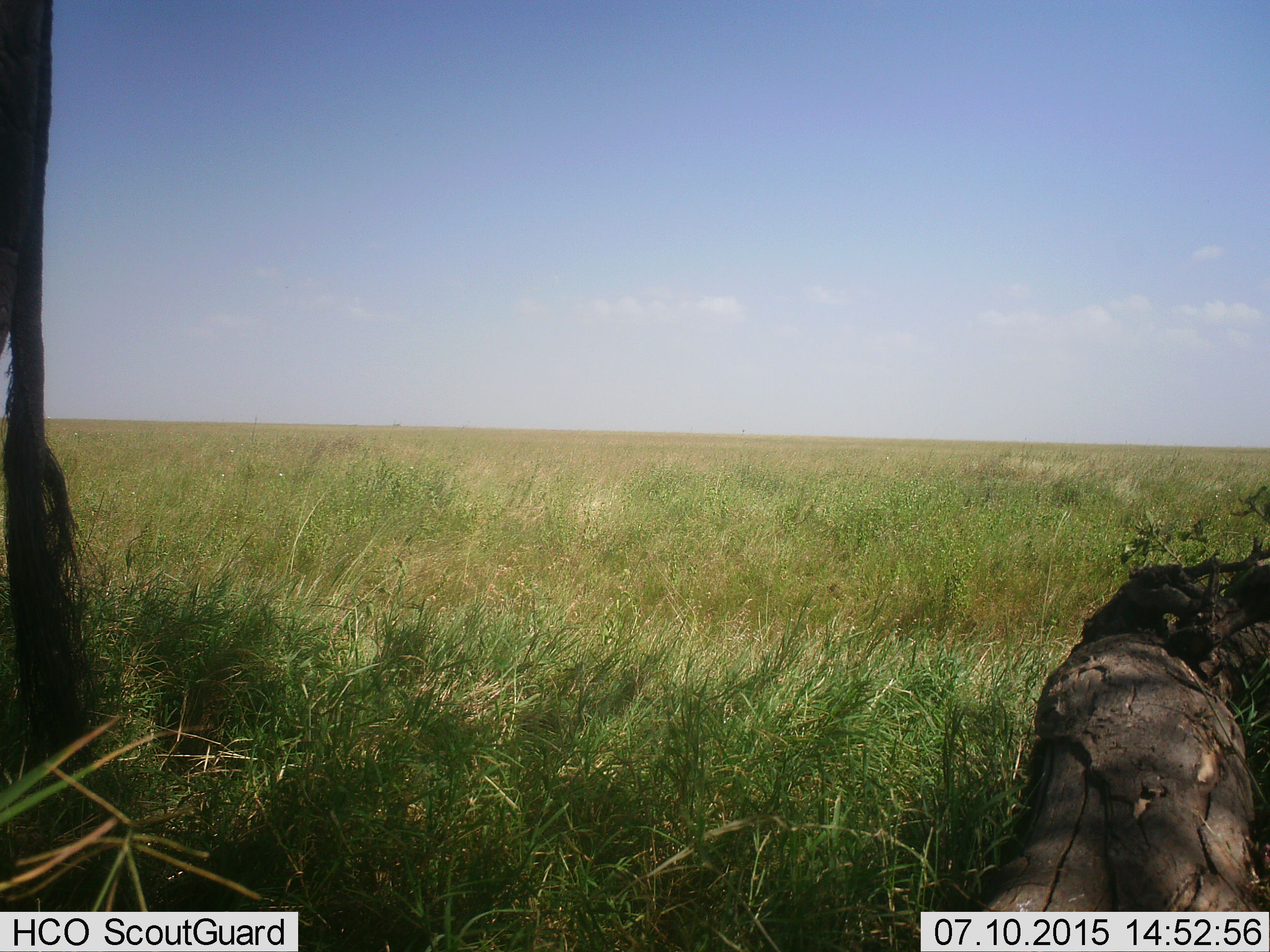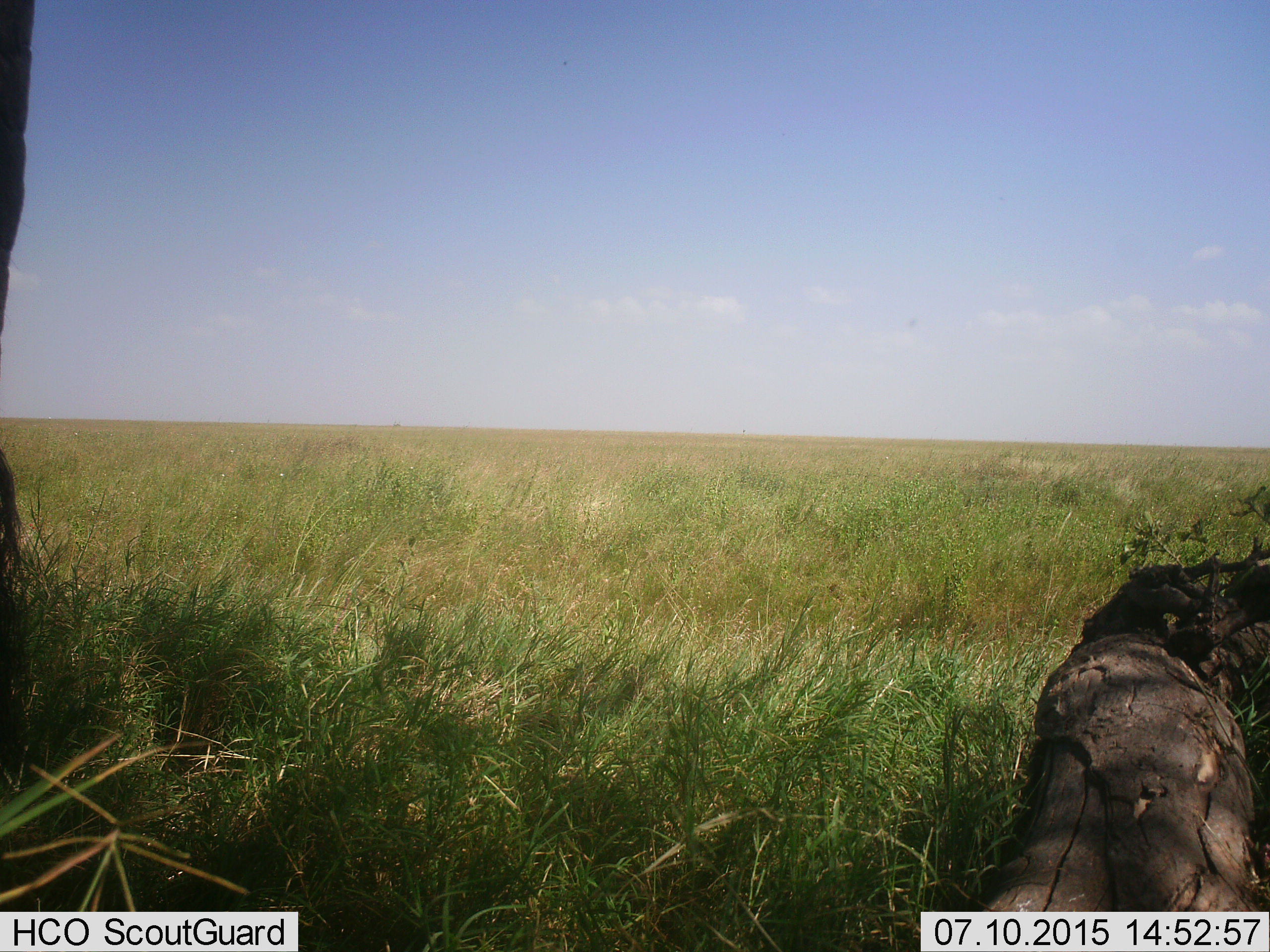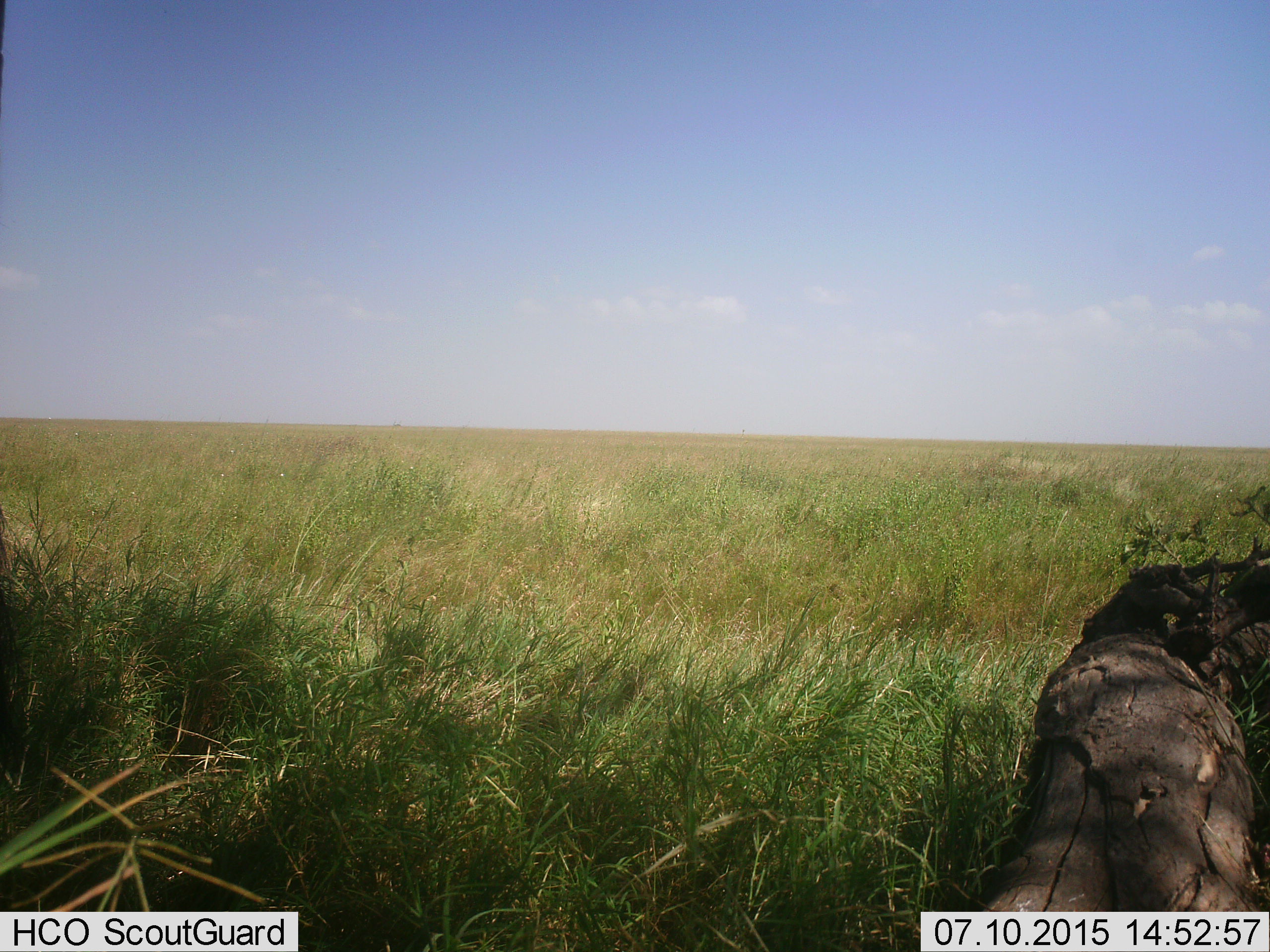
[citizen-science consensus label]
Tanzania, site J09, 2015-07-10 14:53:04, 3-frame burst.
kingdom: Animalia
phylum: Chordata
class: Mammalia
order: Proboscidea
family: Elephantidae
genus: Loxodonta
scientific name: Loxodonta africana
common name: african bush elephant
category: elephant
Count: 1.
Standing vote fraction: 75%.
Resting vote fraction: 0%.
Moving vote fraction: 25%.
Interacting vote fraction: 0%.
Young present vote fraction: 0%.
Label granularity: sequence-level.